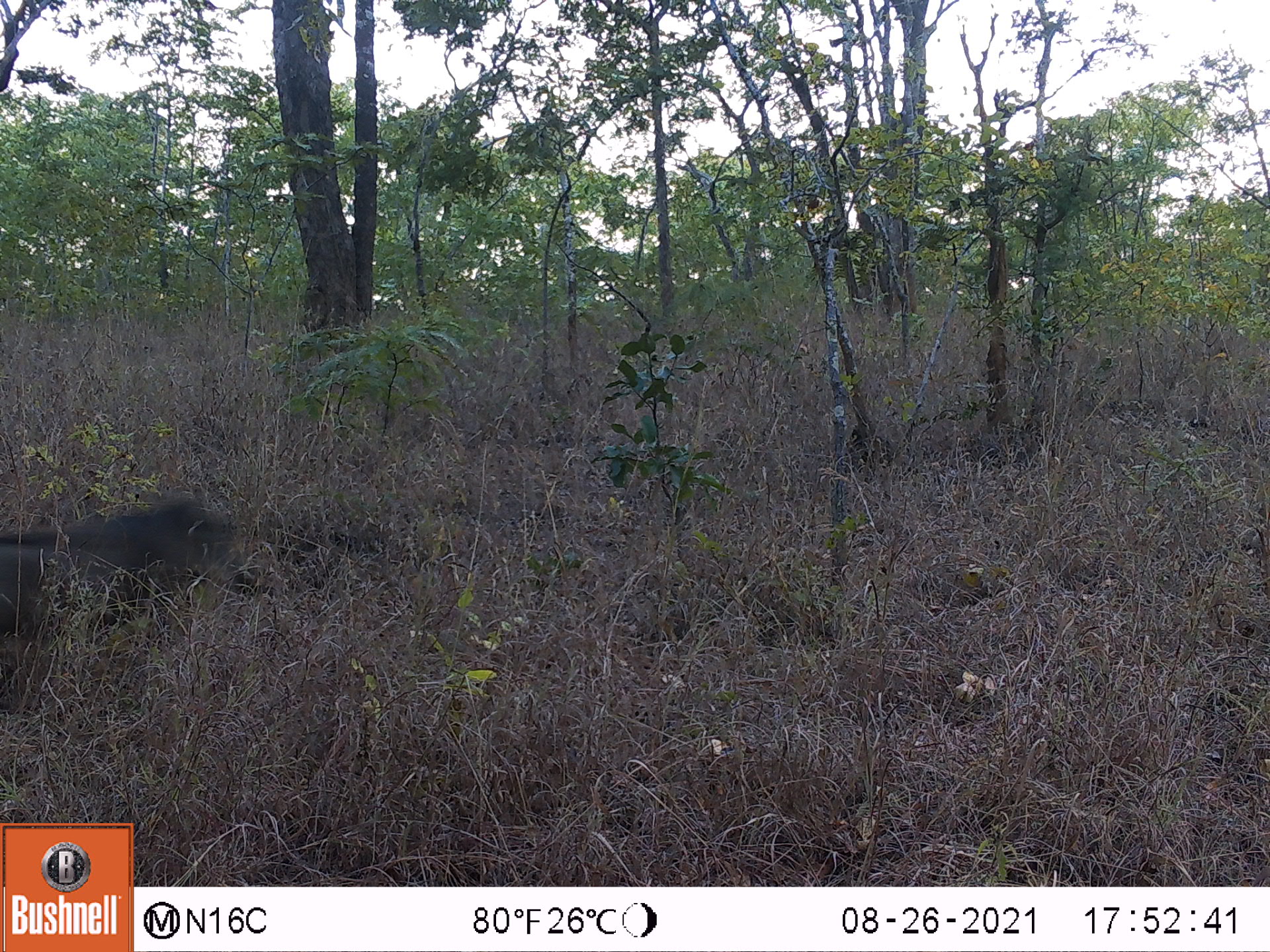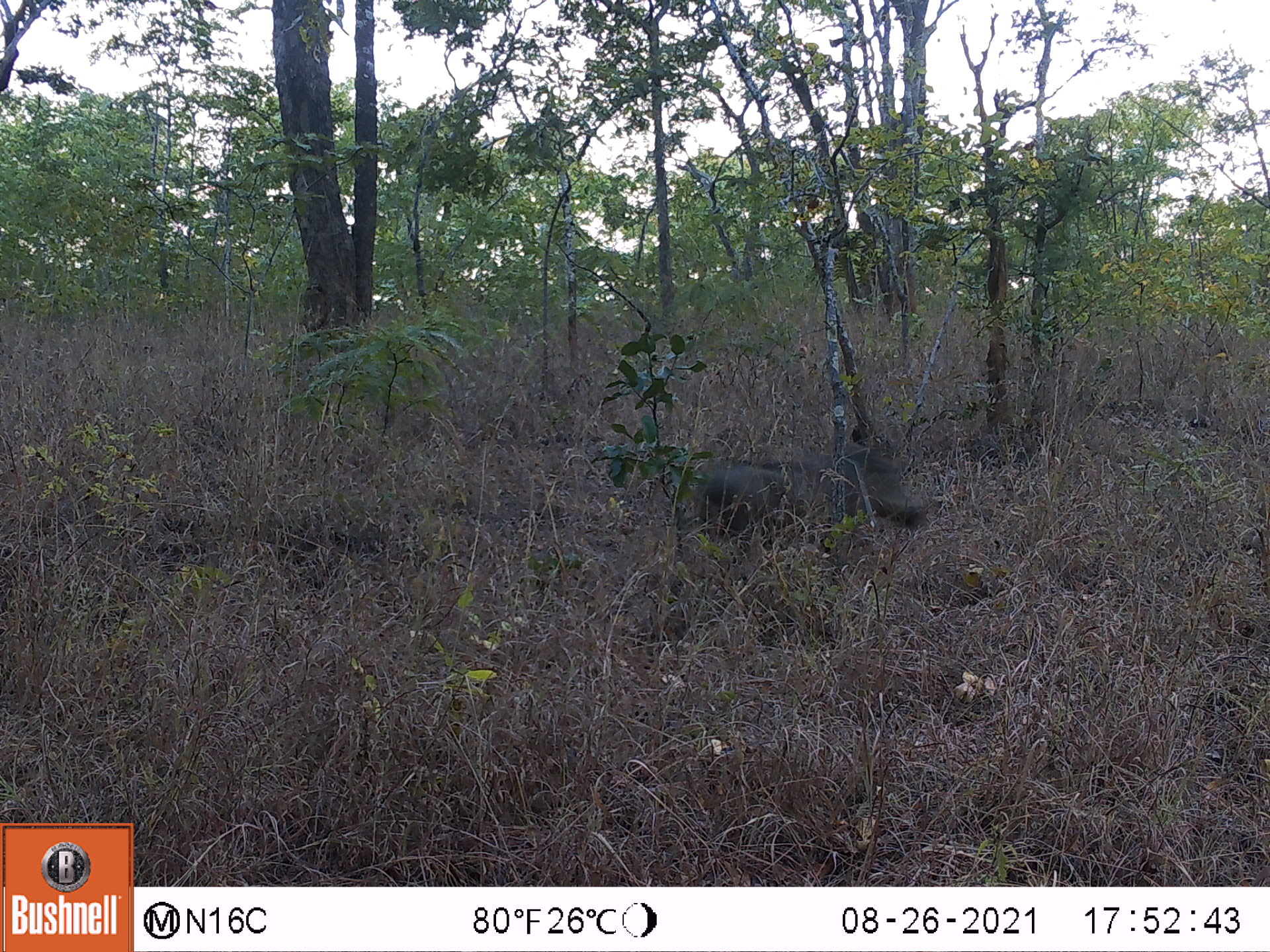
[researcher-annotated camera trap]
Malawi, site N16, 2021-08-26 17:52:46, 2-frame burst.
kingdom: Animalia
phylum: Chordata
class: Mammalia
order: Artiodactyla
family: Suidae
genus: Phacochoerus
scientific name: Phacochoerus africanus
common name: common warthog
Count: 1.